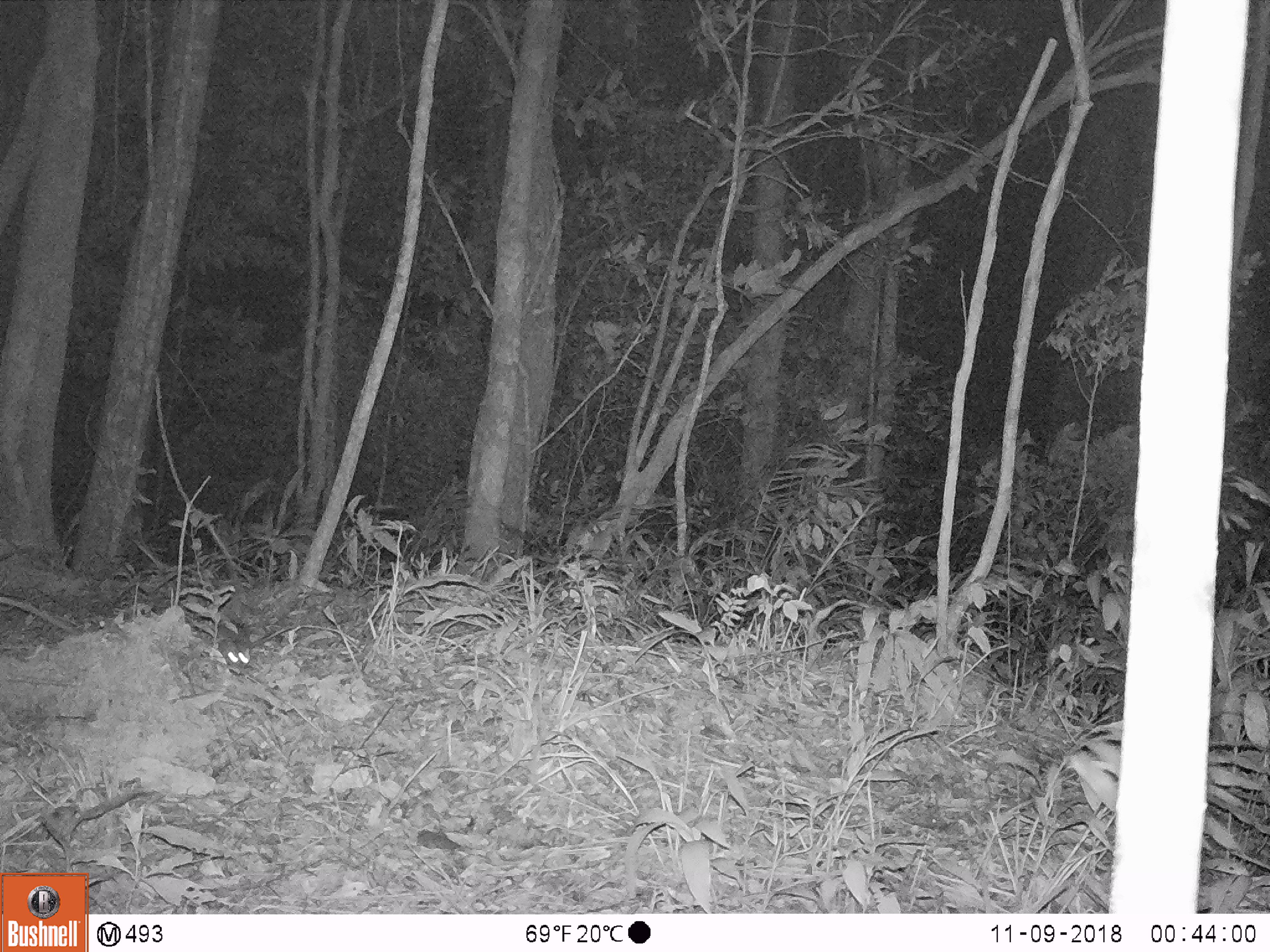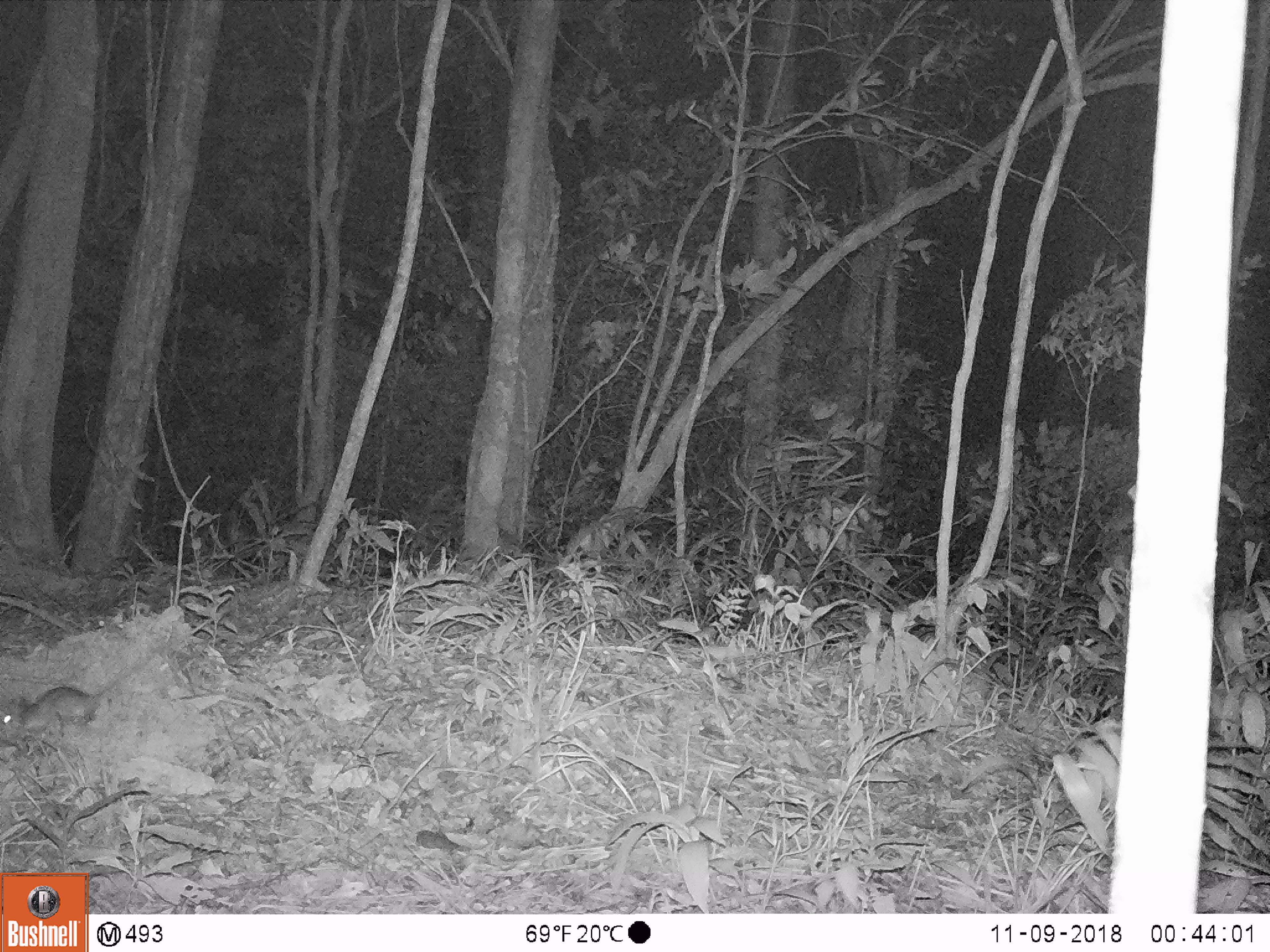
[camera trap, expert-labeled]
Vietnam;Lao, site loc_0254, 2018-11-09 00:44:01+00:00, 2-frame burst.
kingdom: Animalia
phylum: Chordata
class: Mammalia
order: Rodentia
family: Muridae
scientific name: Muridae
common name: old-world mice and rats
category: unidentified murid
Unidentified murid (old-world mice and rats) (Muridae). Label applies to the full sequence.